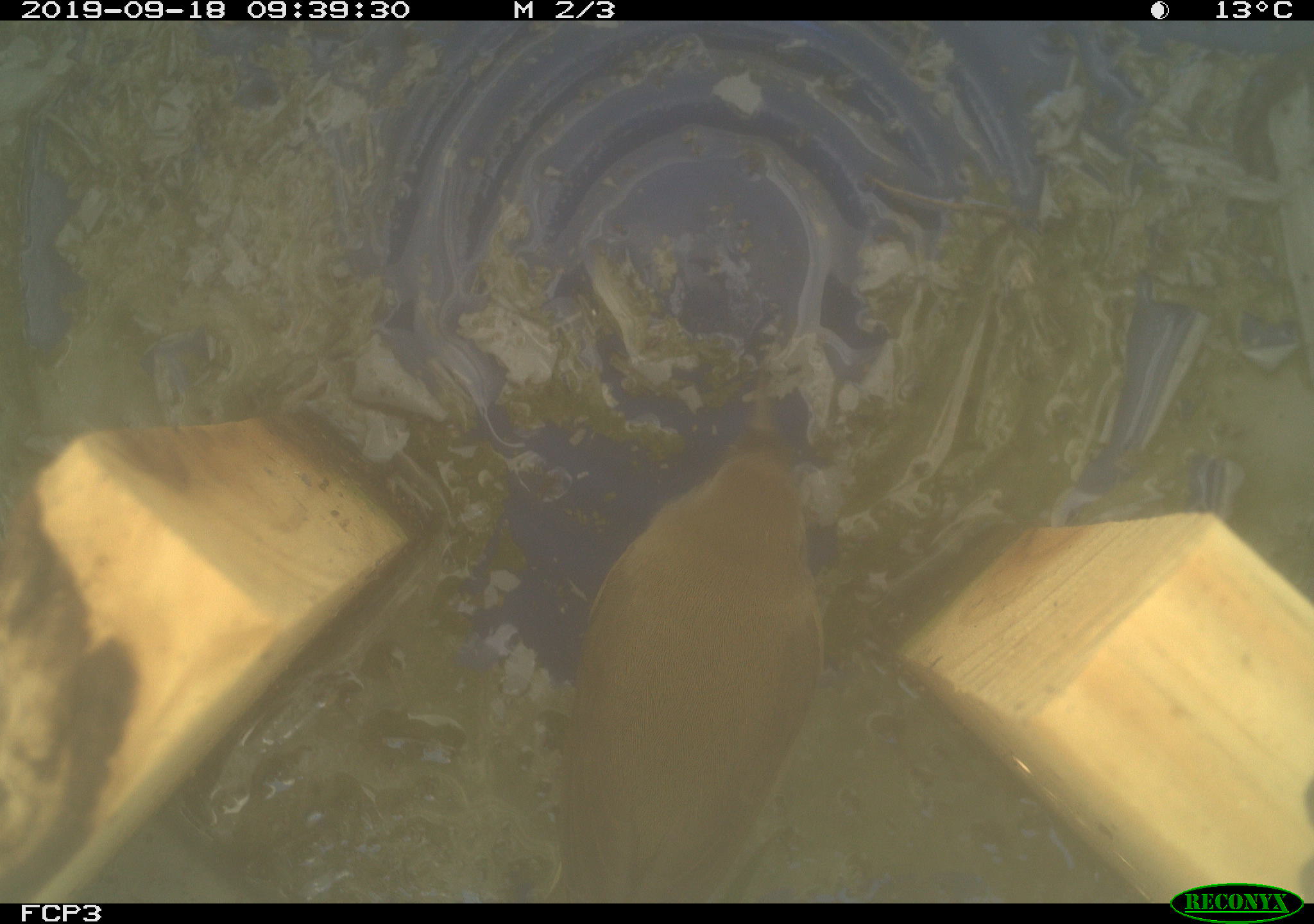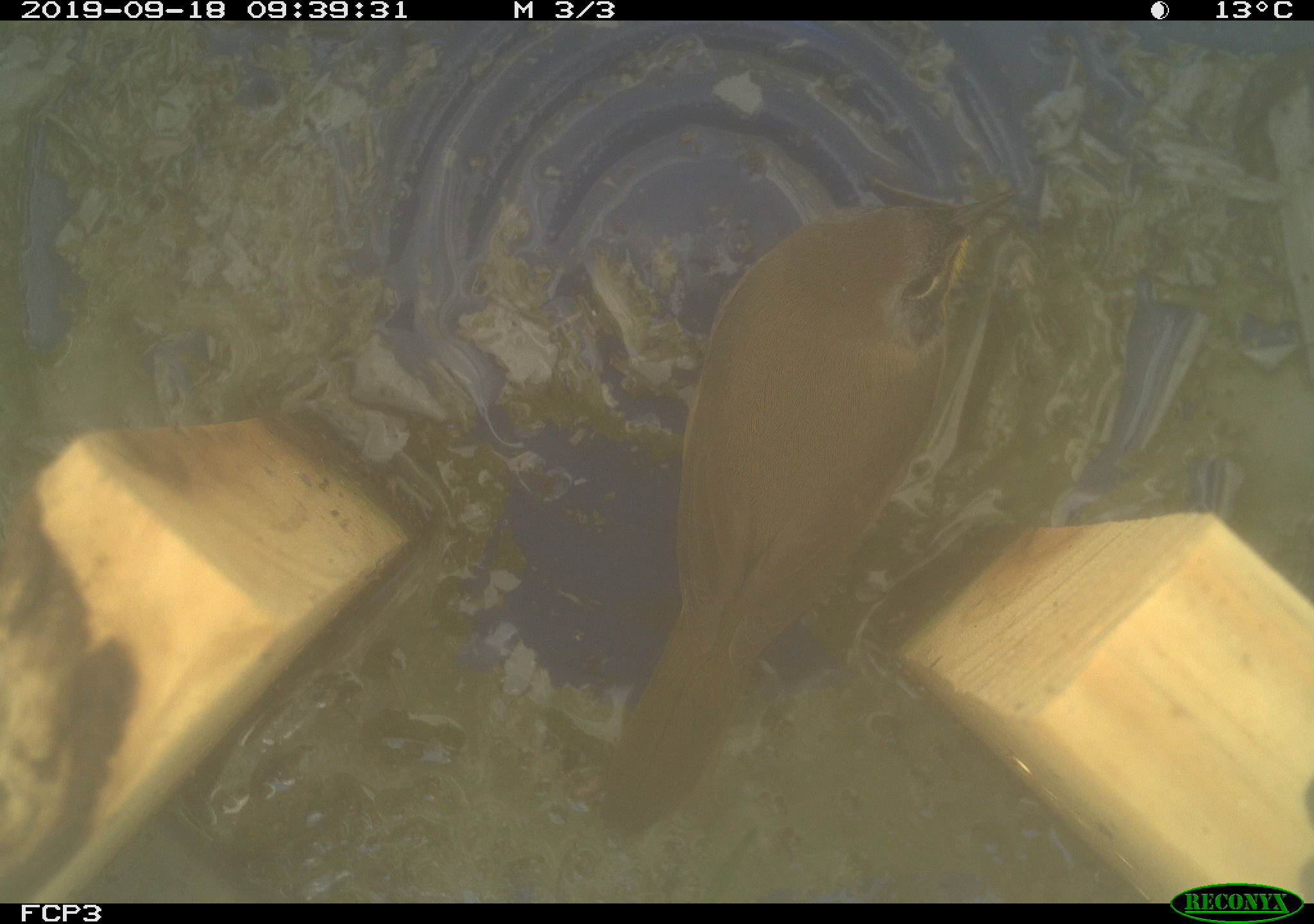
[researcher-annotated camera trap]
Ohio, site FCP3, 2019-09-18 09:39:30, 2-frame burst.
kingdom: Animalia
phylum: Chordata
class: Aves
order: Passeriformes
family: Parulidae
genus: Geothlypis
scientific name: Geothlypis trichas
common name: common yellowthroat